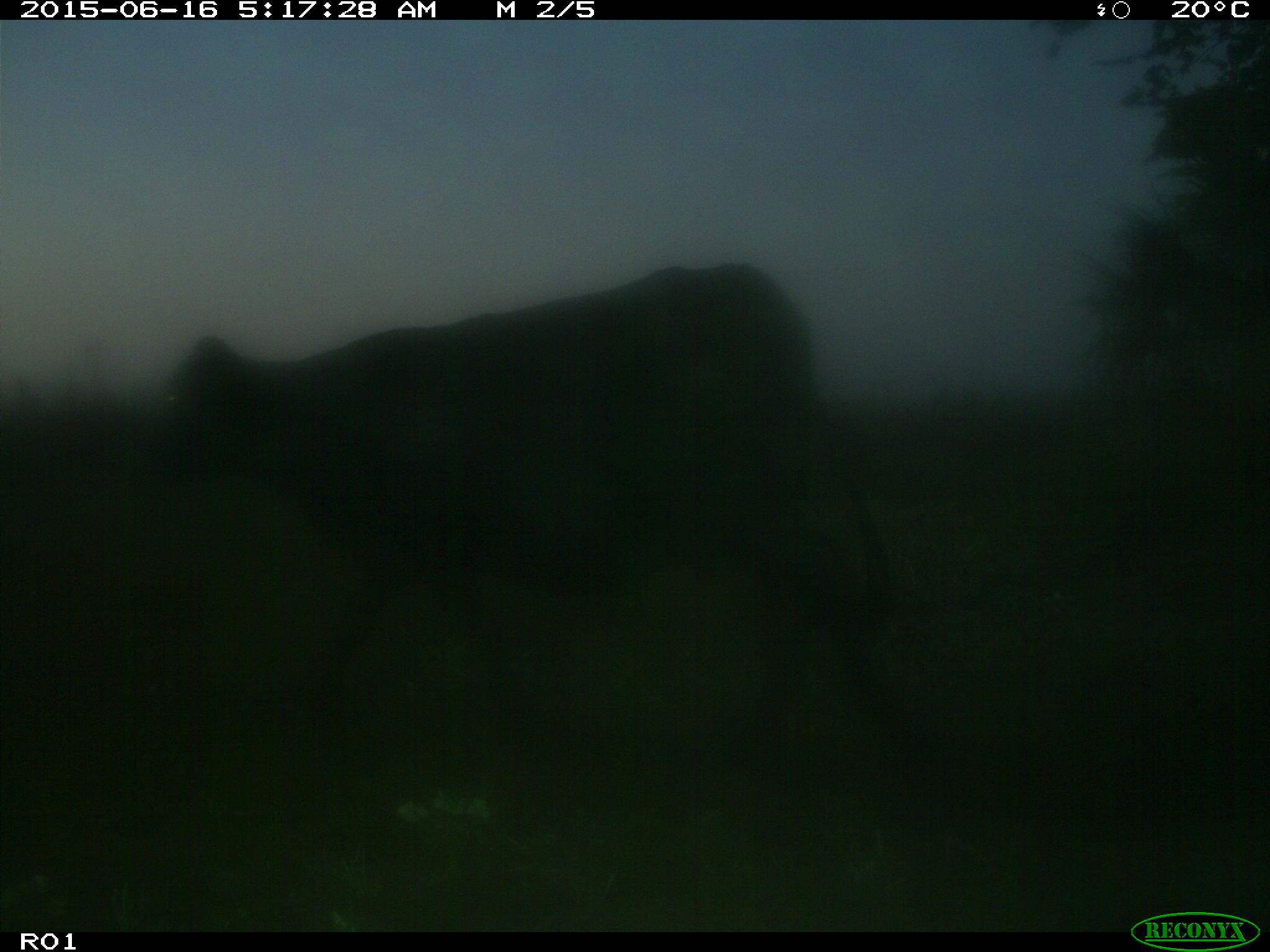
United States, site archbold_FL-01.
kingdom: Animalia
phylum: Chordata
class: Mammalia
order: Artiodactyla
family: Bovidae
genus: Bos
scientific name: Bos taurus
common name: domestic cow